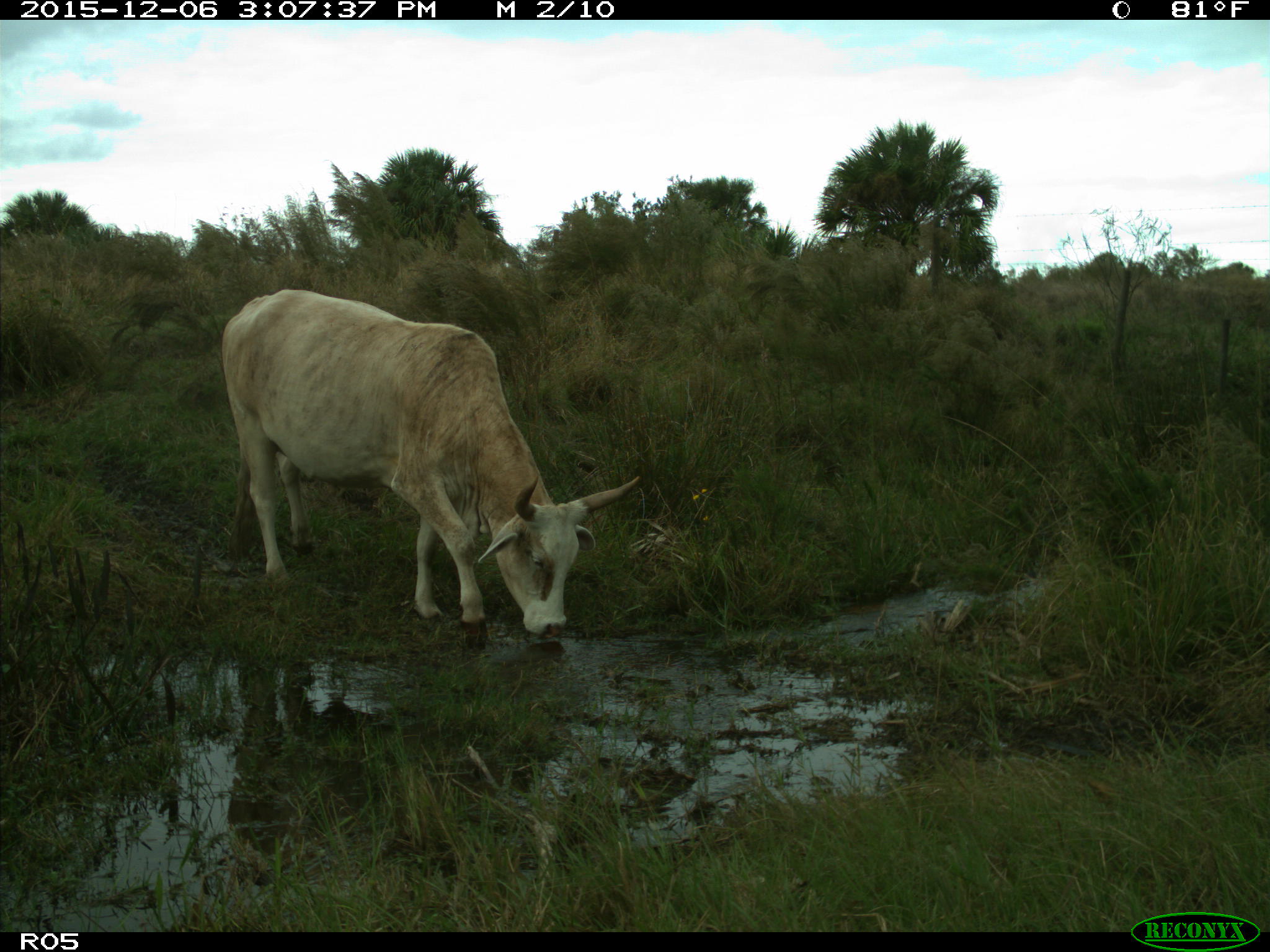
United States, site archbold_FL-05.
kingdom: Animalia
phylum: Chordata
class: Mammalia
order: Artiodactyla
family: Bovidae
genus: Bos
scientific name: Bos taurus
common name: domestic cow